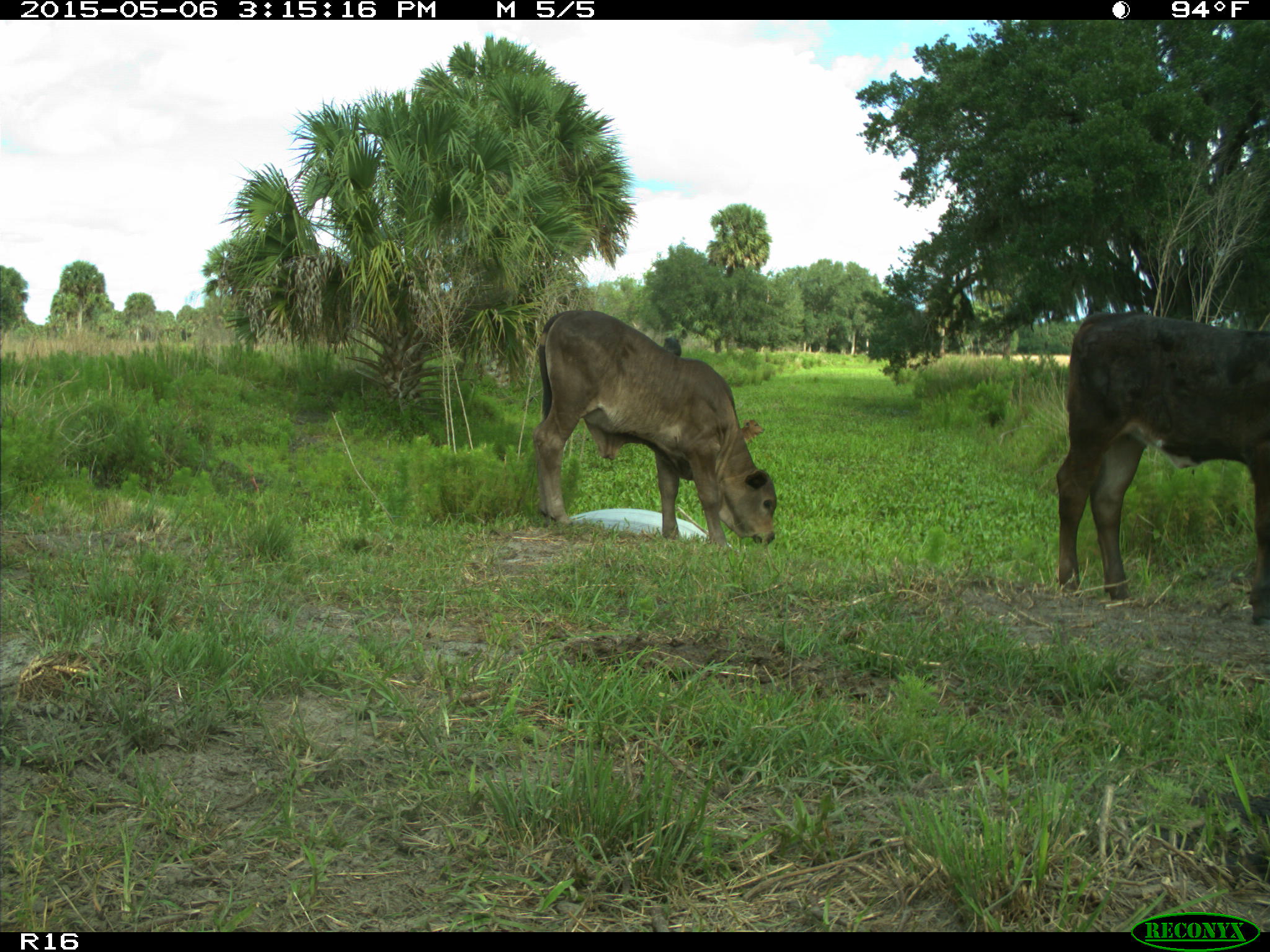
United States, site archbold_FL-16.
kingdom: Animalia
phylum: Chordata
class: Mammalia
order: Artiodactyla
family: Bovidae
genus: Bos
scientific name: Bos taurus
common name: domestic cow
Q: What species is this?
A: Bos taurus (domestic cow).